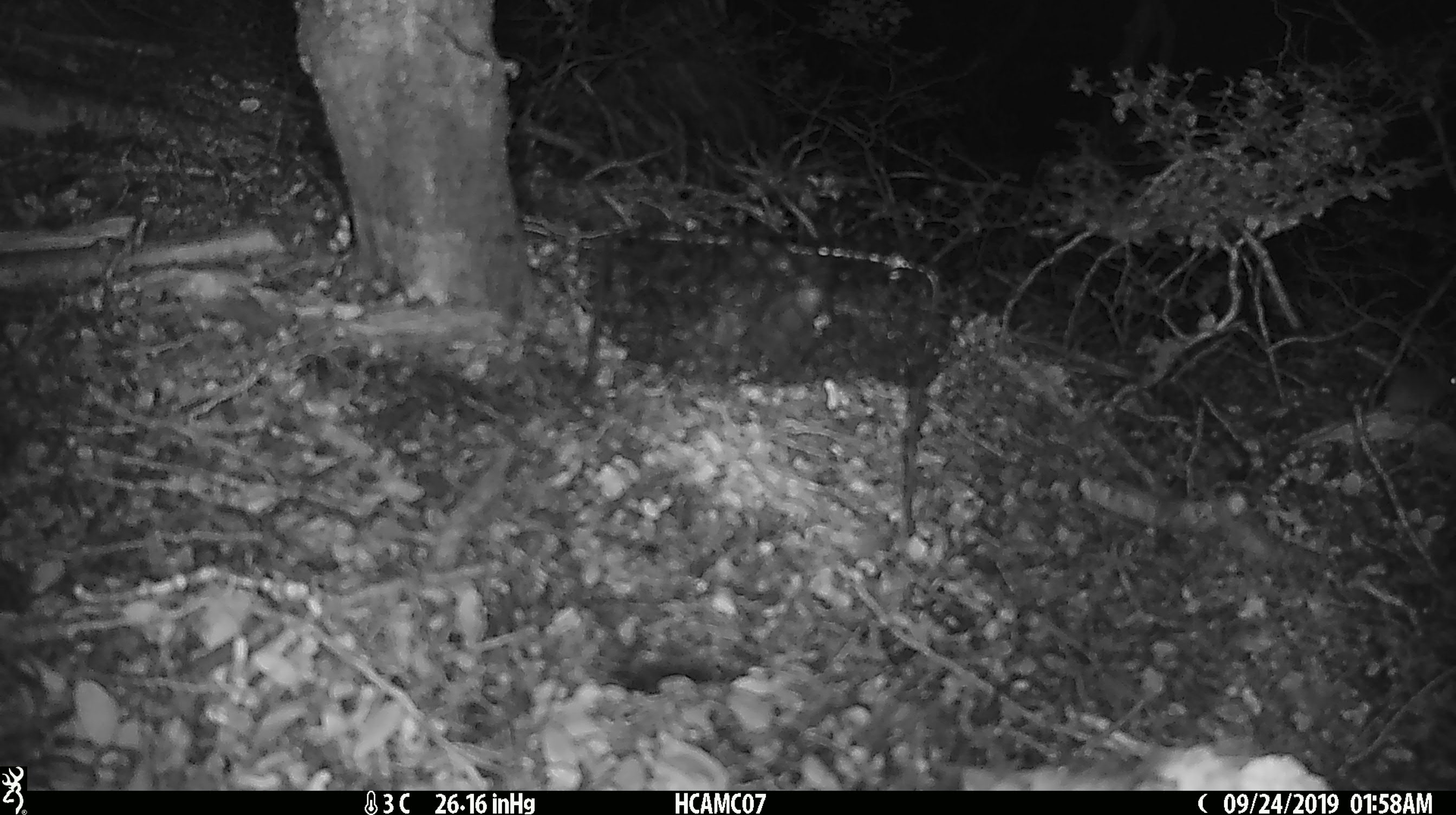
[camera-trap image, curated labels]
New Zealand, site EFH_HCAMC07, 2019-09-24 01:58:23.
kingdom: Animalia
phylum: Chordata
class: Mammalia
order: Rodentia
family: Muridae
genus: Mus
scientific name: Mus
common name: mouse